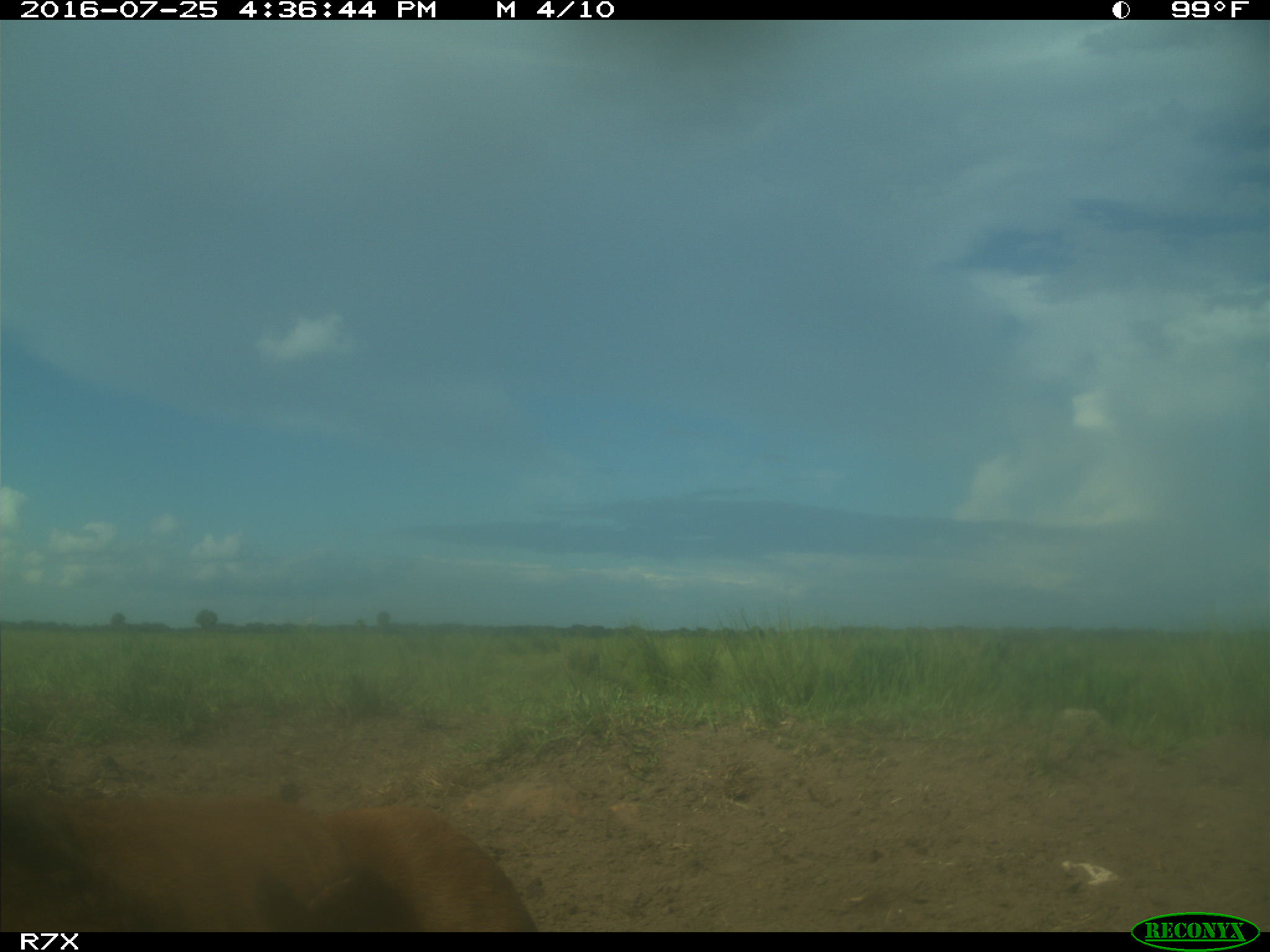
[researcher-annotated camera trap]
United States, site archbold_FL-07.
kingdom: Animalia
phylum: Chordata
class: Mammalia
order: Artiodactyla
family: Bovidae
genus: Bos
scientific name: Bos taurus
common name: domestic cow